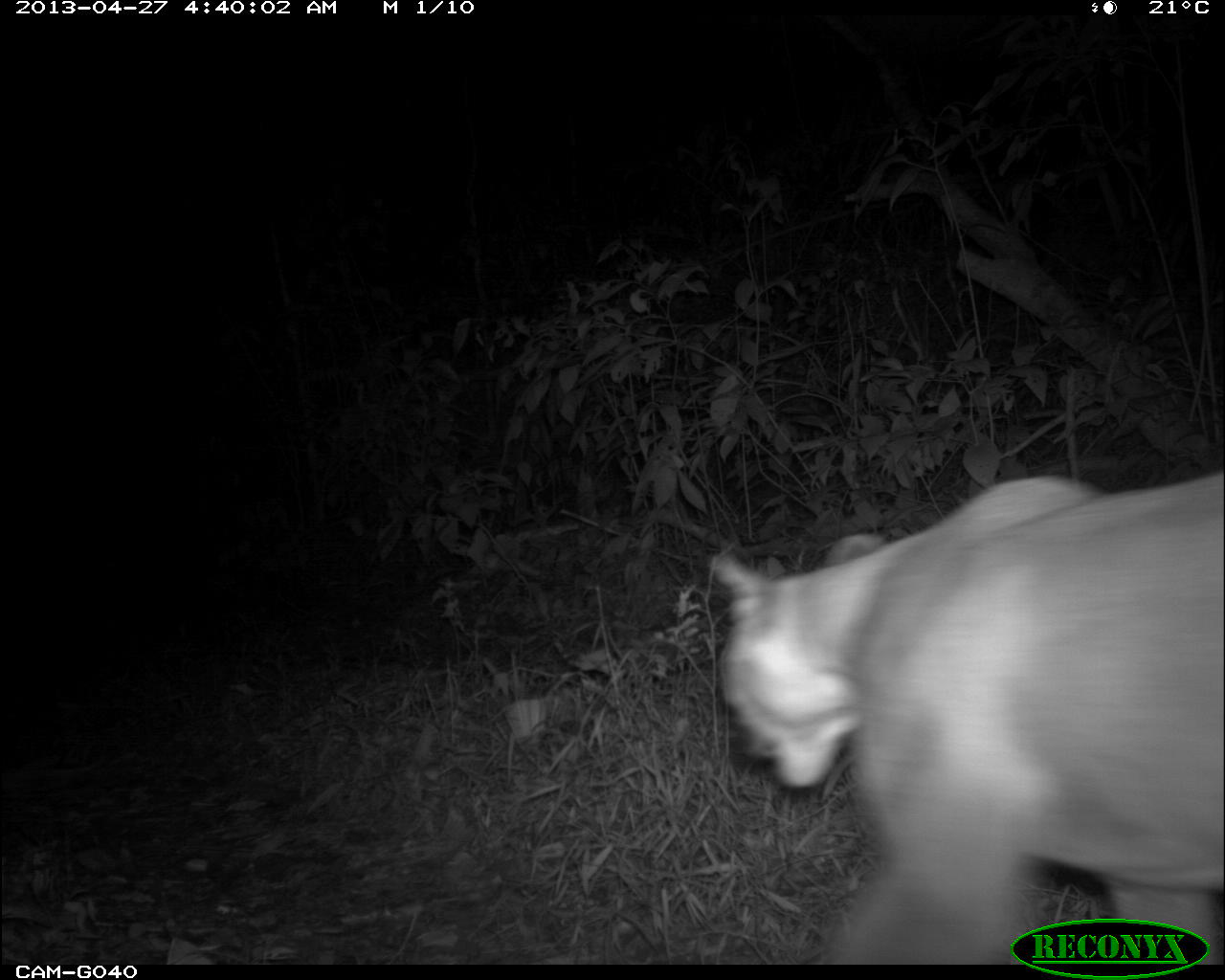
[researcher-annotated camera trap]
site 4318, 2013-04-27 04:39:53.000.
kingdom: Animalia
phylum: Chordata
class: Mammalia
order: Carnivora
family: Felidae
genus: Puma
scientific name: Puma concolor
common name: mountain lion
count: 1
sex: male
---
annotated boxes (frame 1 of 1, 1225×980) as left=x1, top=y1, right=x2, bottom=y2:
puma concolor: left=708, top=463, right=1225, bottom=964